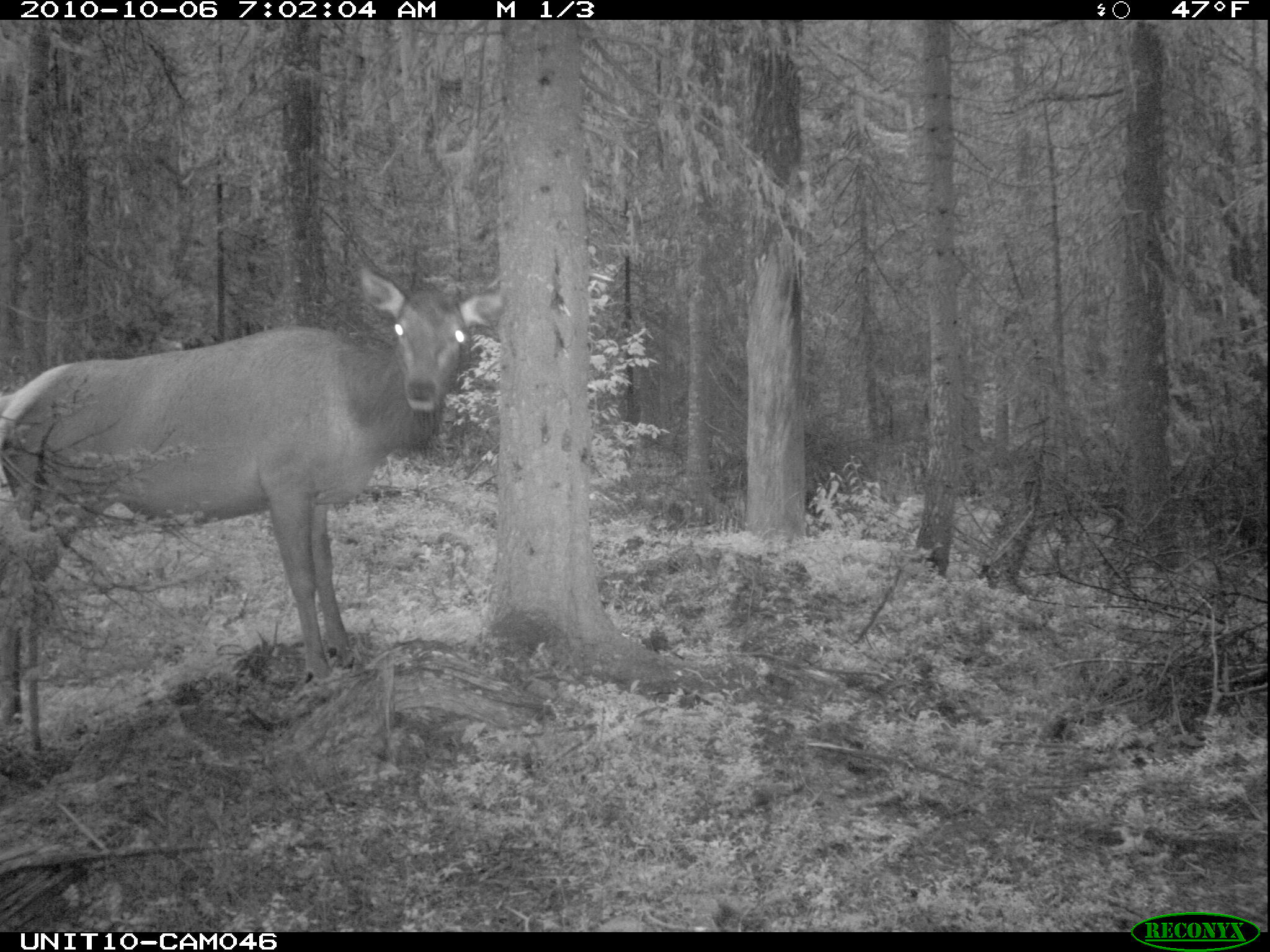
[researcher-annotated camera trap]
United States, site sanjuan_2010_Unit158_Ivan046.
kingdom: Animalia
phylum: Chordata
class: Mammalia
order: Artiodactyla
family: Cervidae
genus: Cervus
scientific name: Cervus elaphus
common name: red deer